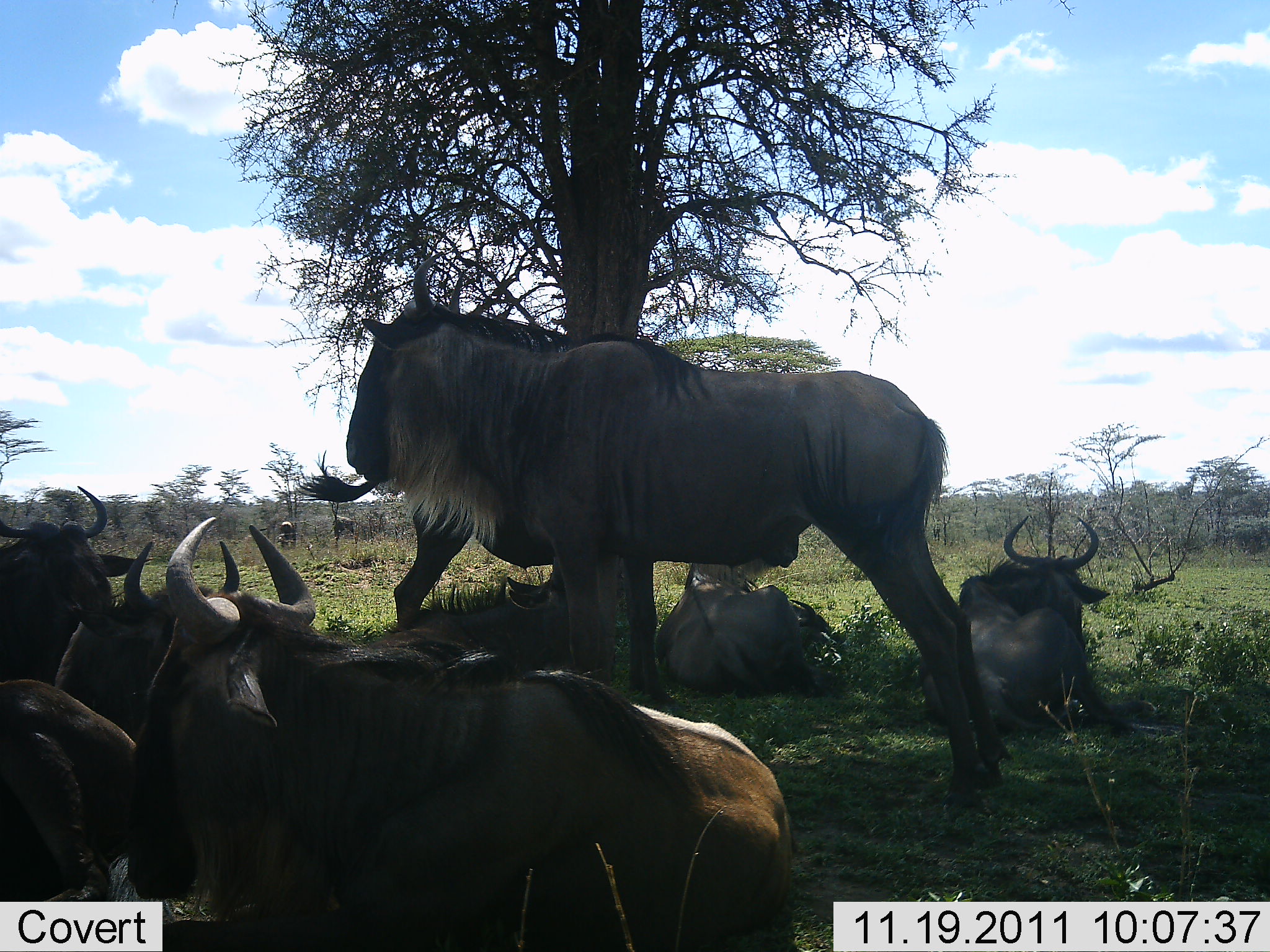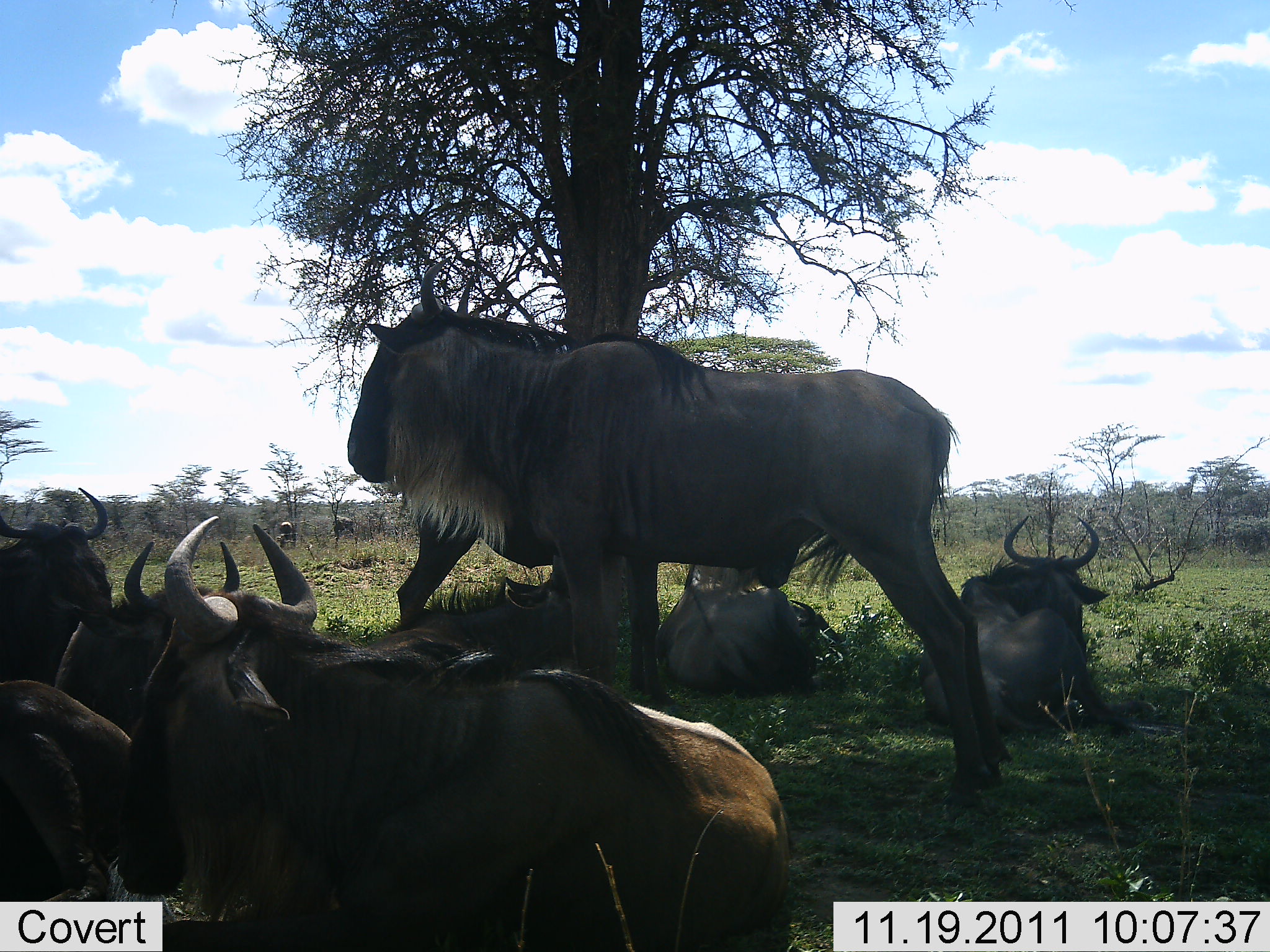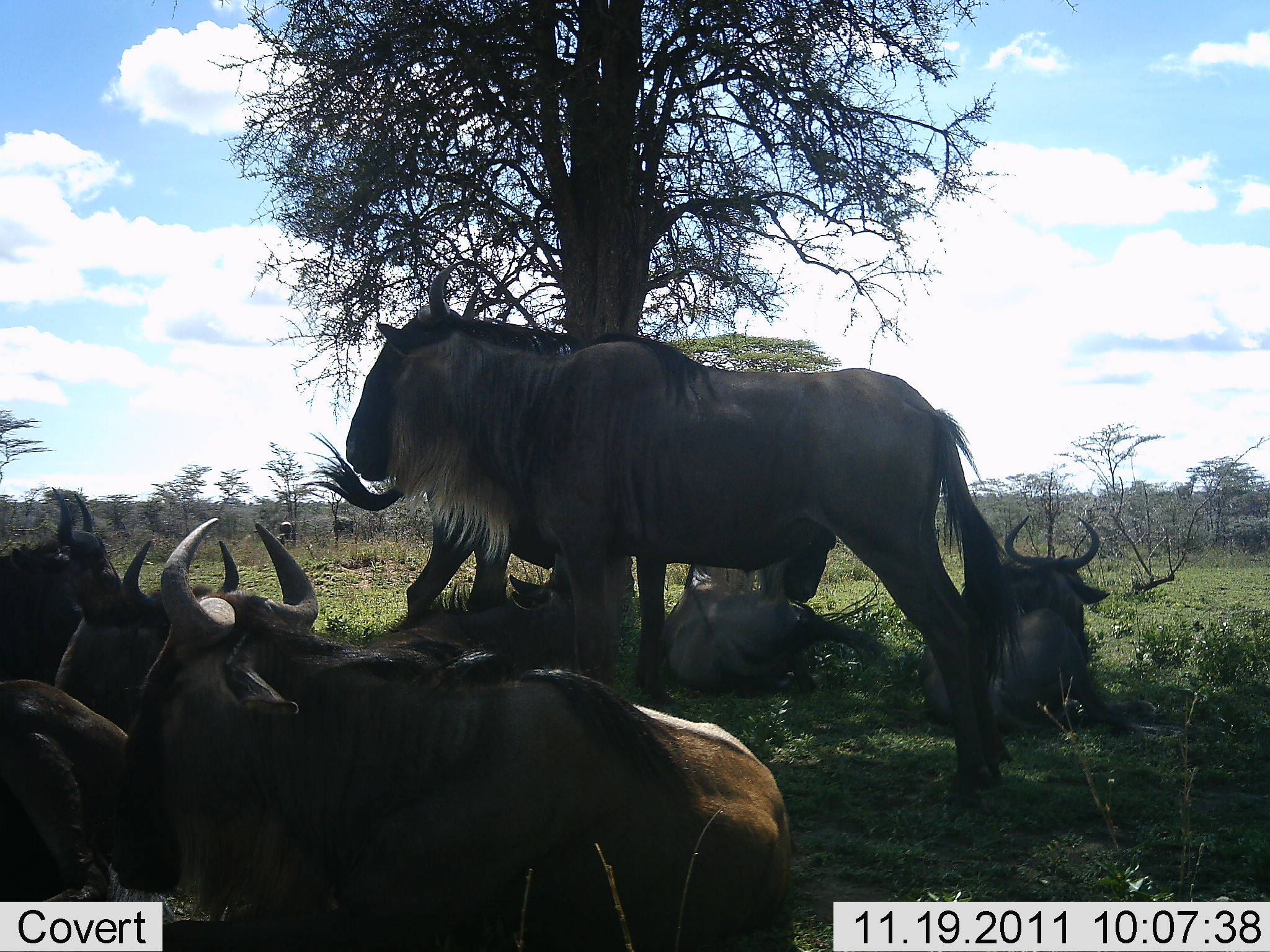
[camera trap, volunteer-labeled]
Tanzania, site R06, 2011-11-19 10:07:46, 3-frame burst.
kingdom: Animalia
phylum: Chordata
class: Mammalia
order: Artiodactyla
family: Bovidae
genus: Connochaetes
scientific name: Connochaetes taurinus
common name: blue wildebeest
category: wildebeest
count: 9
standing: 83%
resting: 100%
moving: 25%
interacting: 0%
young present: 8%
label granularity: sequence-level